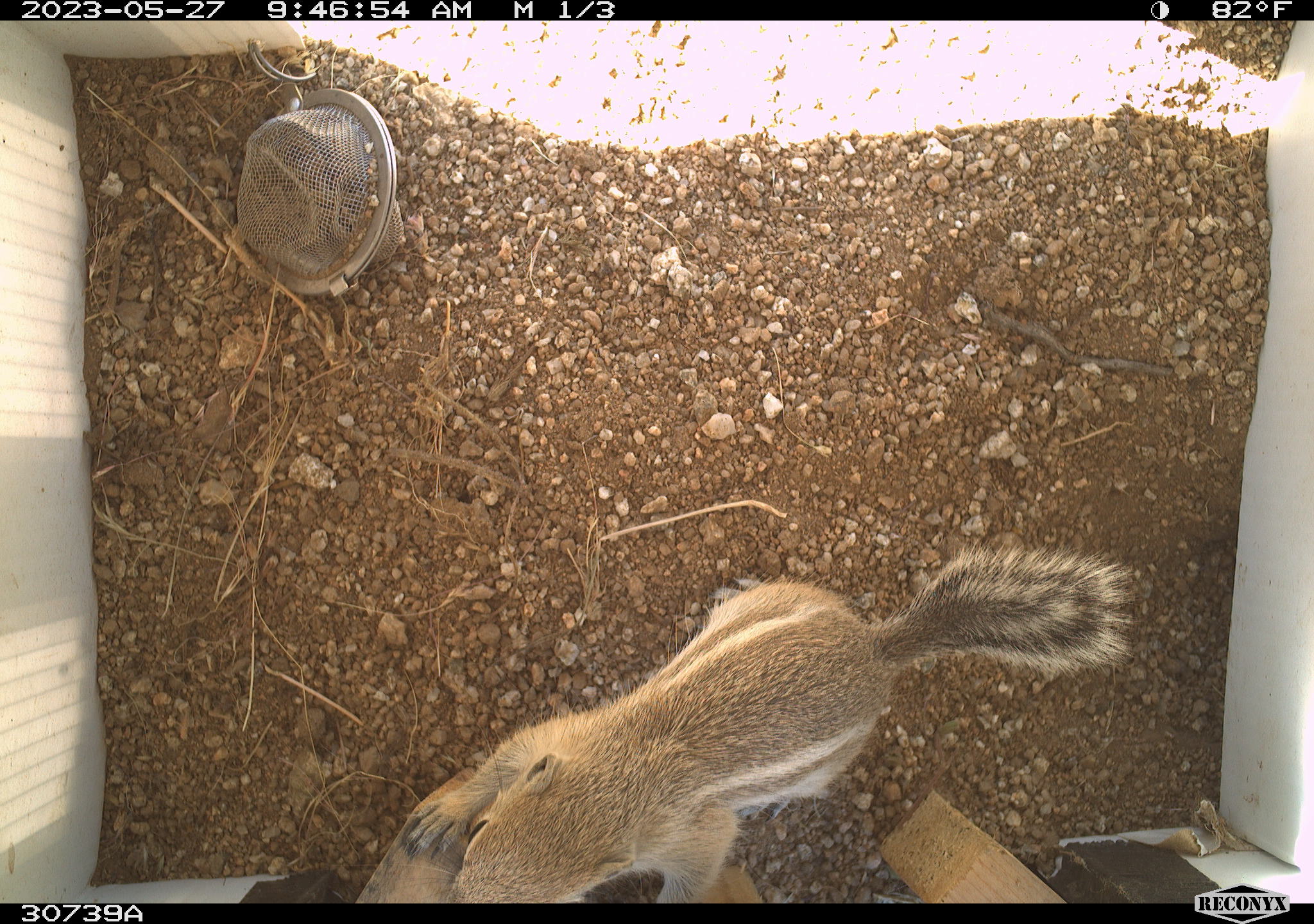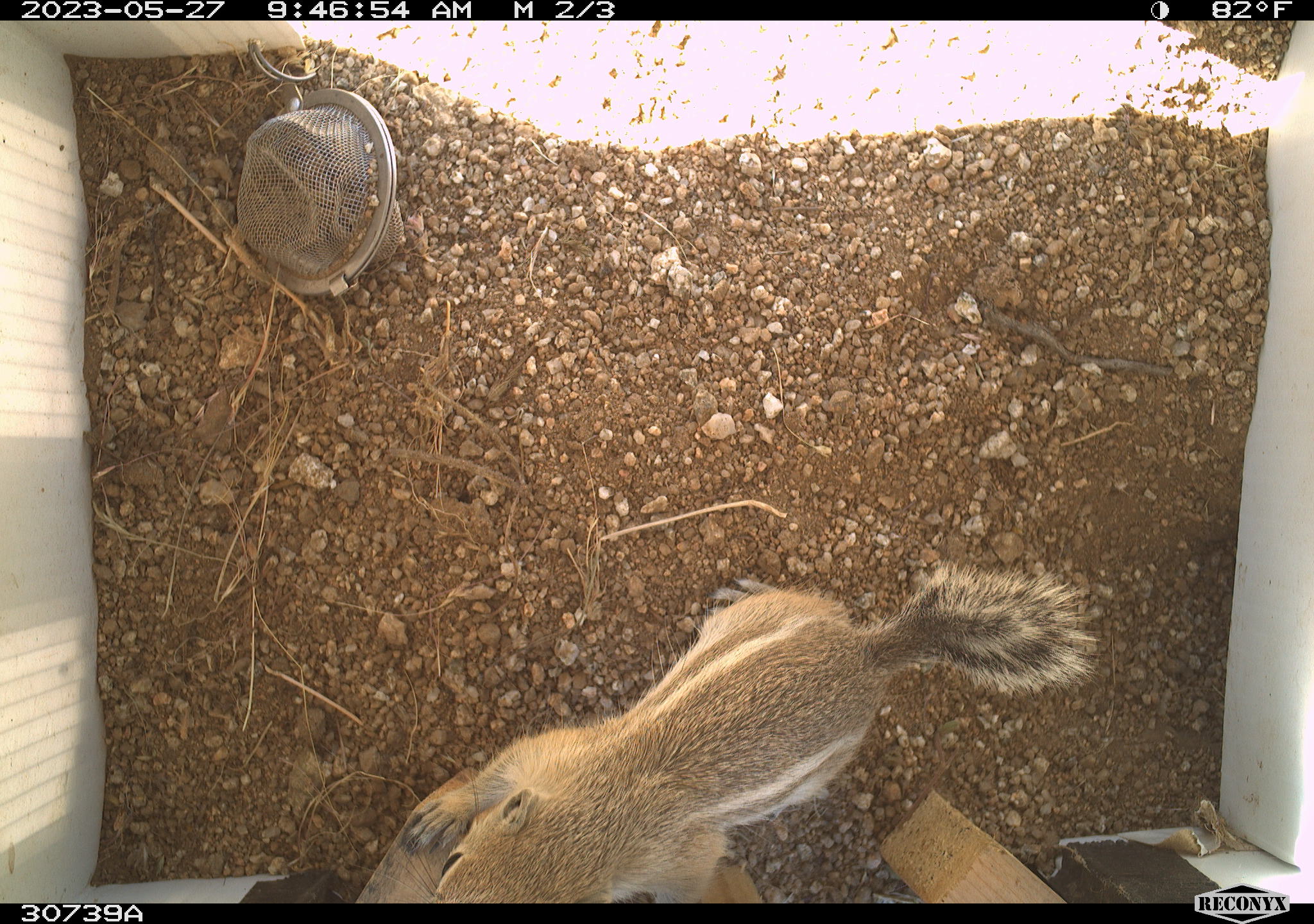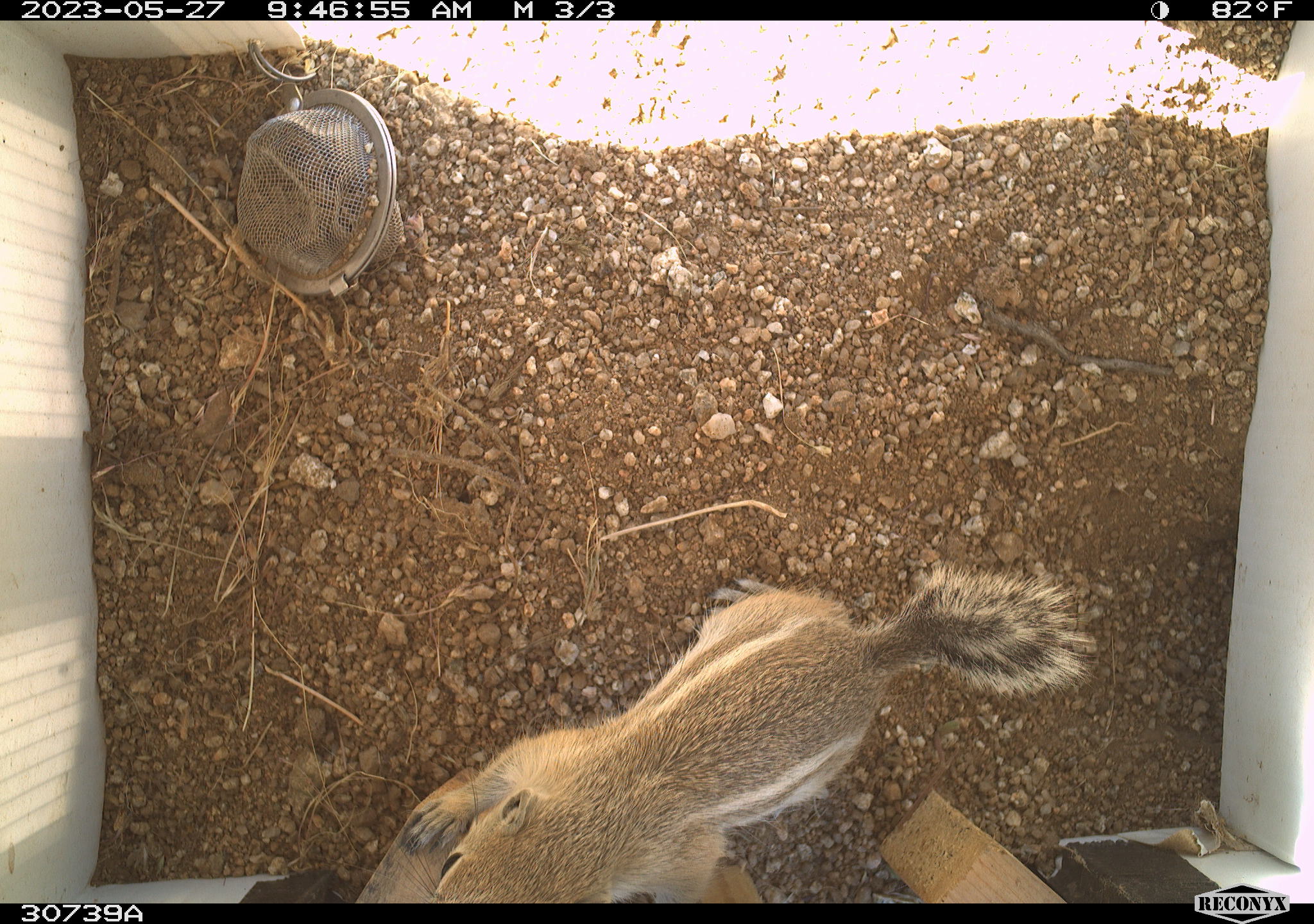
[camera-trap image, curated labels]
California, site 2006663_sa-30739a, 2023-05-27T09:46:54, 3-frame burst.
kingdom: Animalia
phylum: Chordata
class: Mammalia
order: Rodentia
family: Sciuridae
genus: Ammospermophilus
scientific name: Ammospermophilus leucurus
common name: white-tailed antelope squirrel